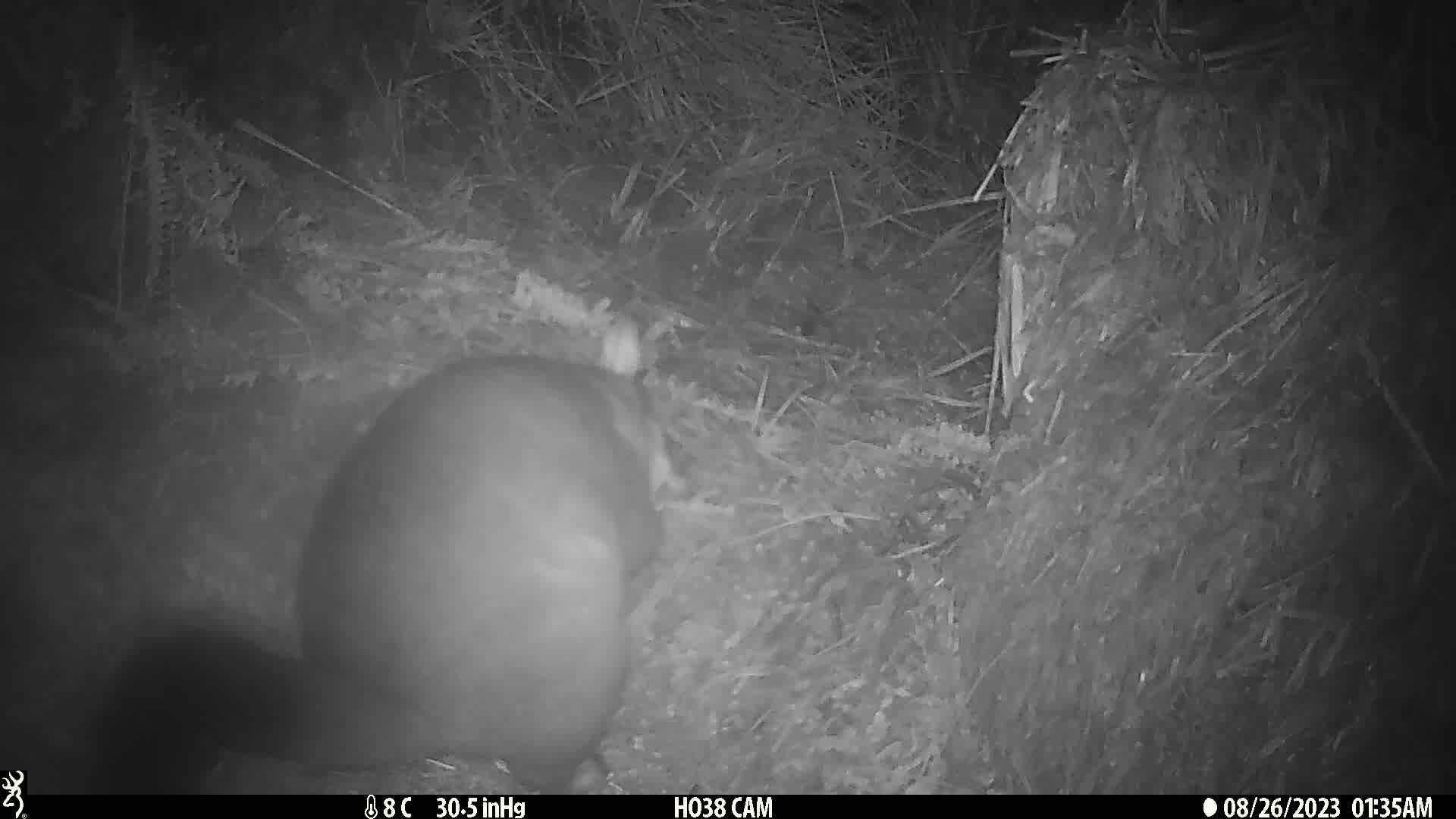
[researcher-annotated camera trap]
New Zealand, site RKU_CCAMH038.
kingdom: Animalia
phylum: Chordata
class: Mammalia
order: Diprotodontia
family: Phalangeridae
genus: Trichosurus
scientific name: Trichosurus vulpecula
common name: common brushtail possum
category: possum